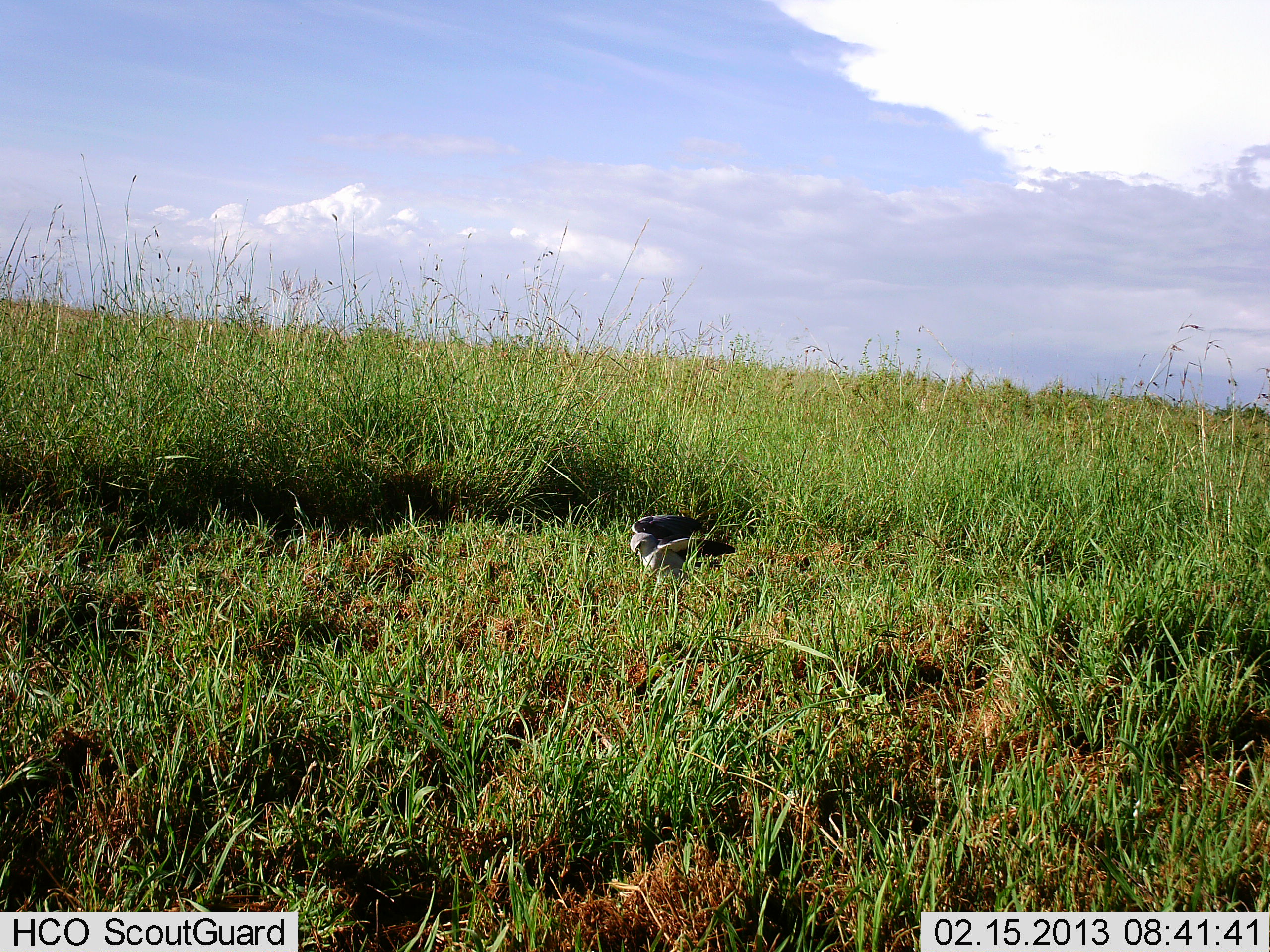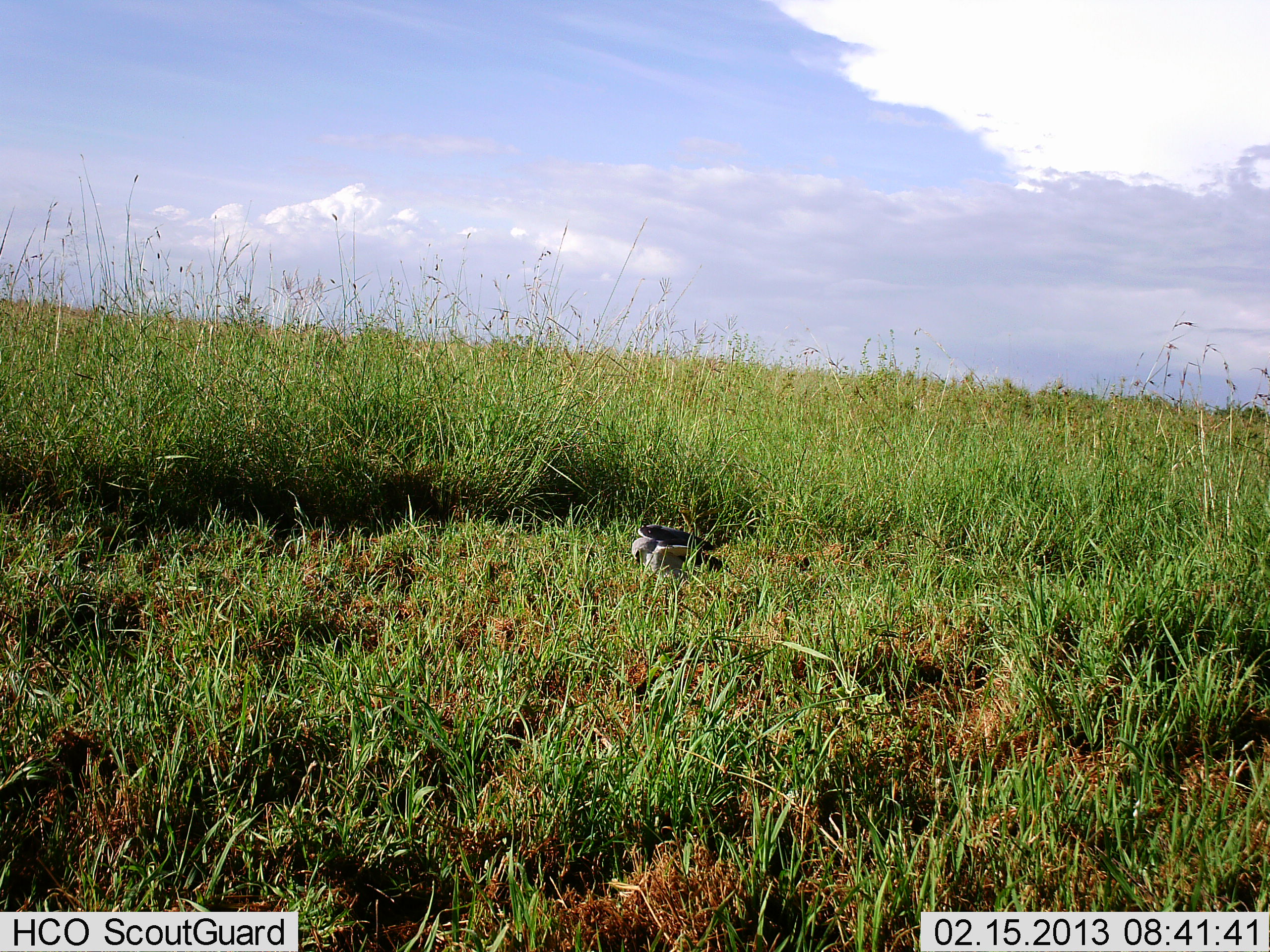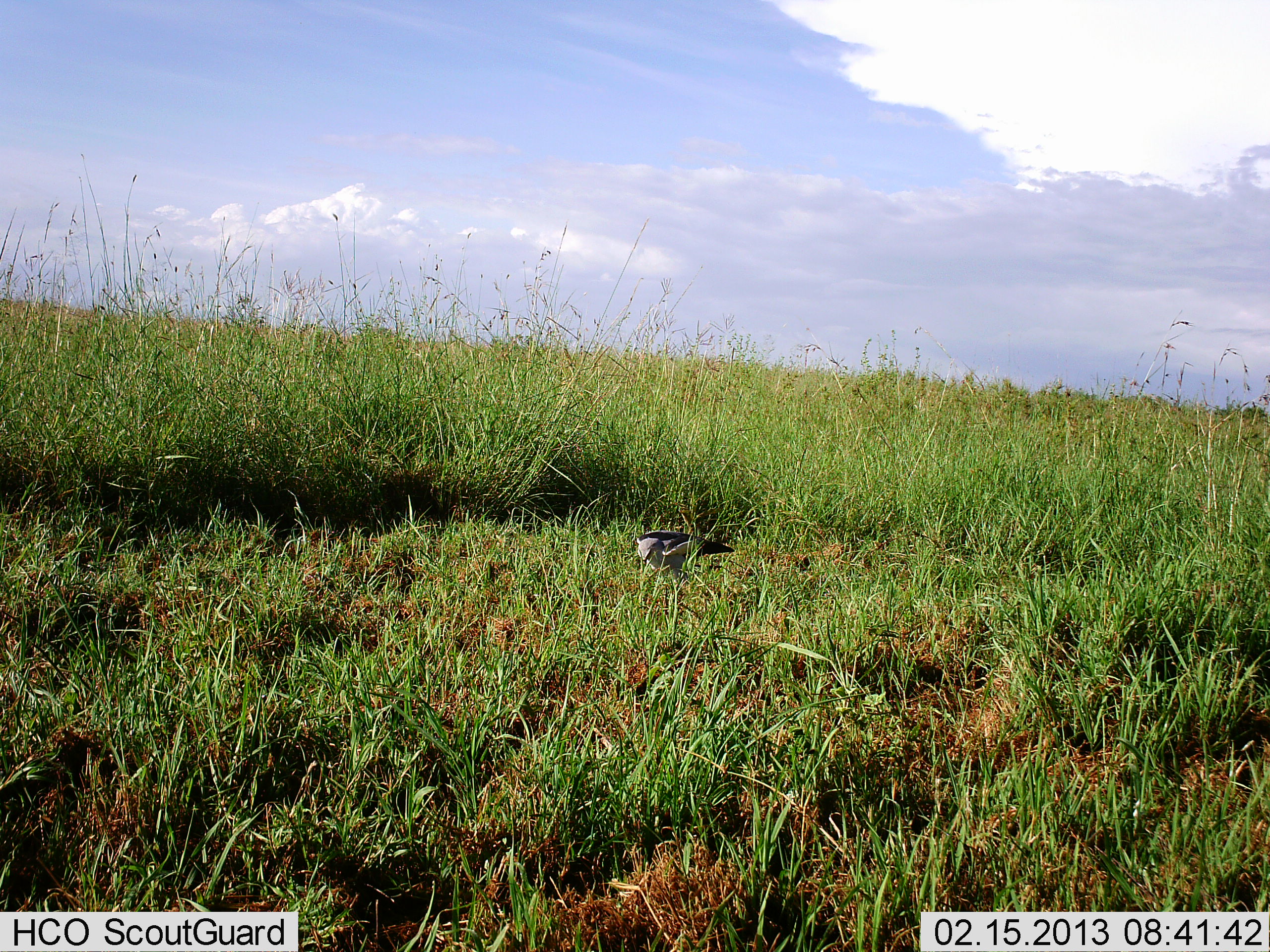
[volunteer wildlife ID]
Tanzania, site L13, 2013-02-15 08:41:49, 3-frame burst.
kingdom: Animalia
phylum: Chordata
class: Aves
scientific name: Aves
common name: bird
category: otherbird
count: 1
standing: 58%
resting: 16%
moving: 21%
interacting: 0%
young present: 0%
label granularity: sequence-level